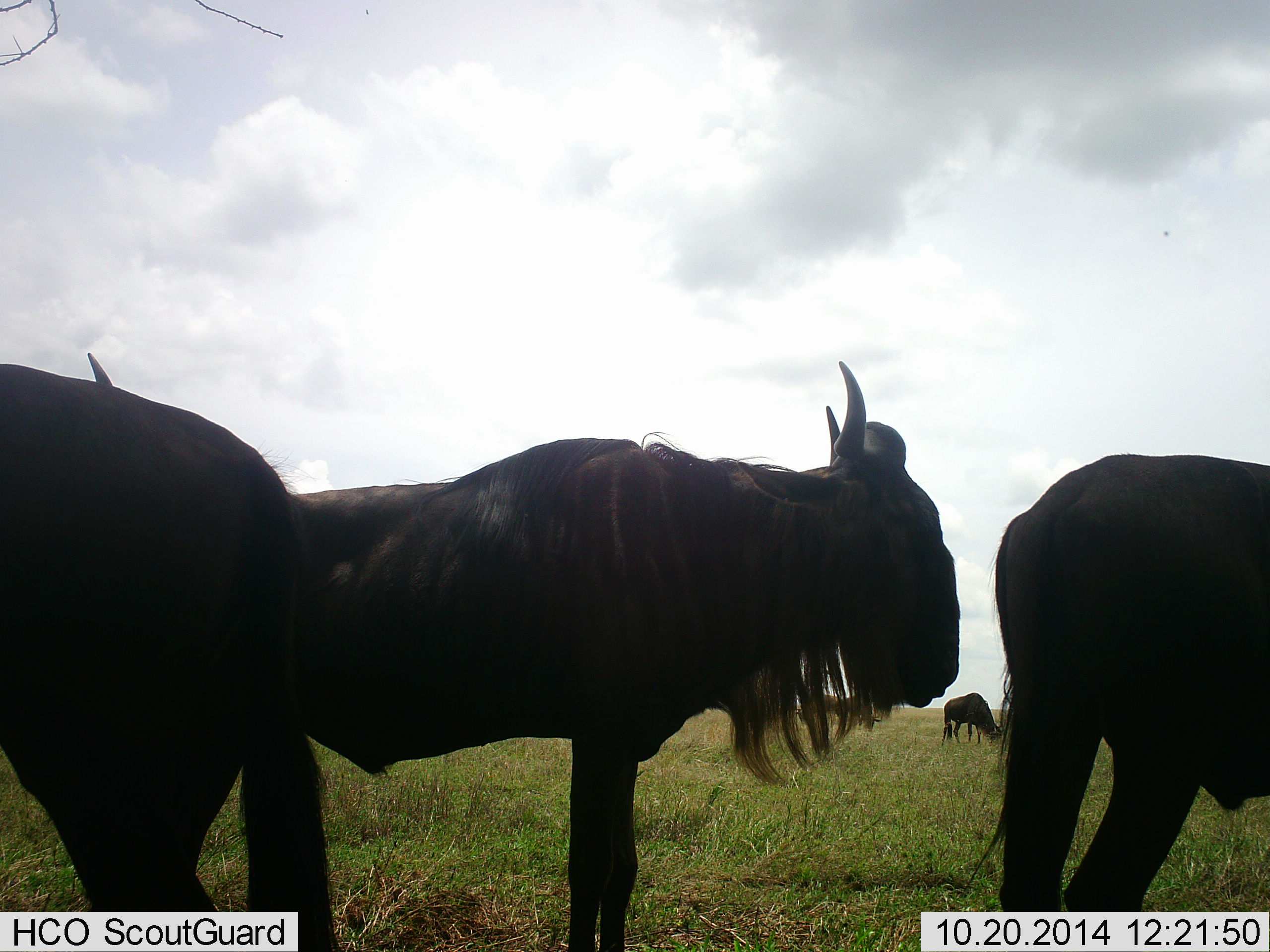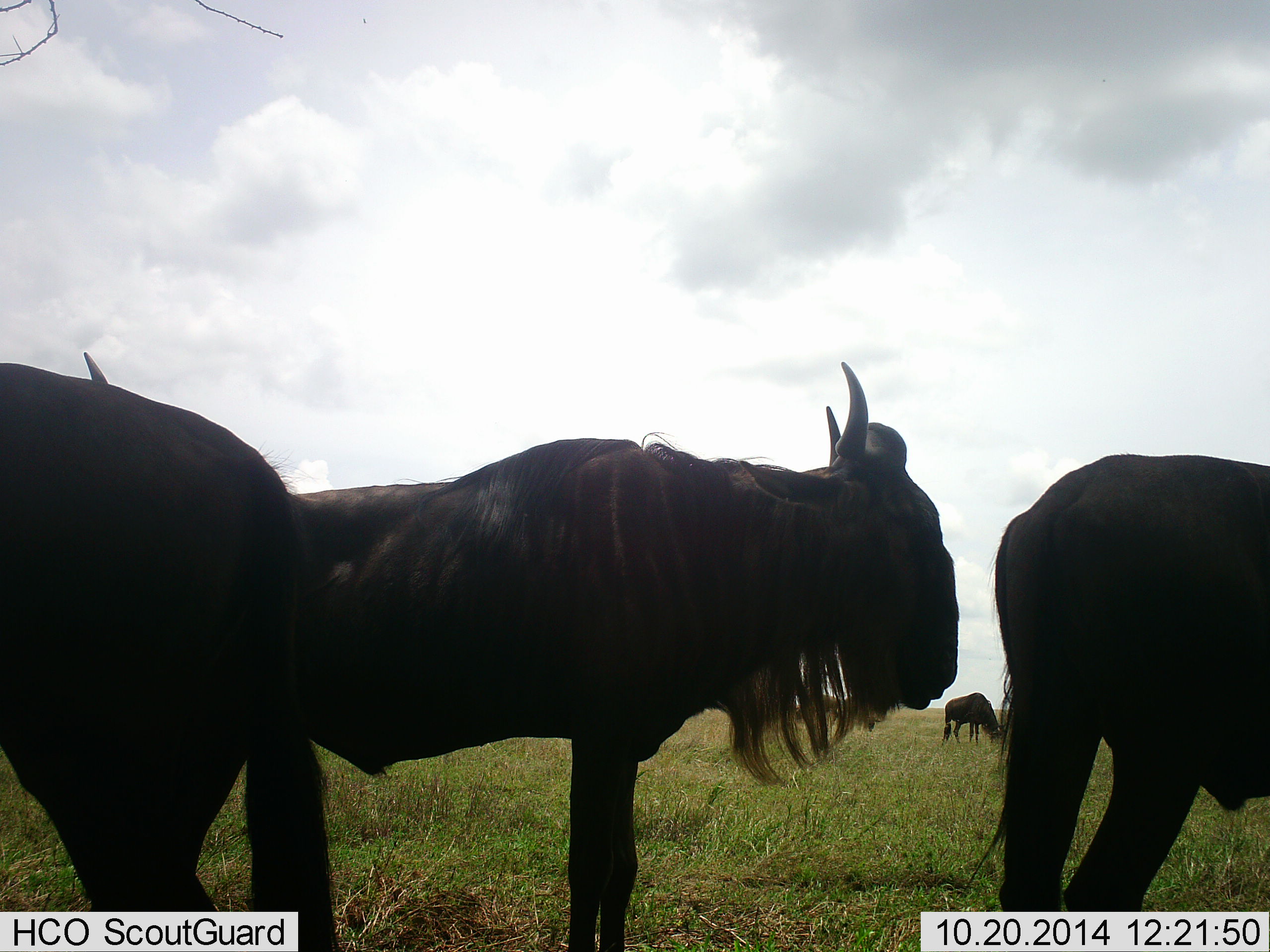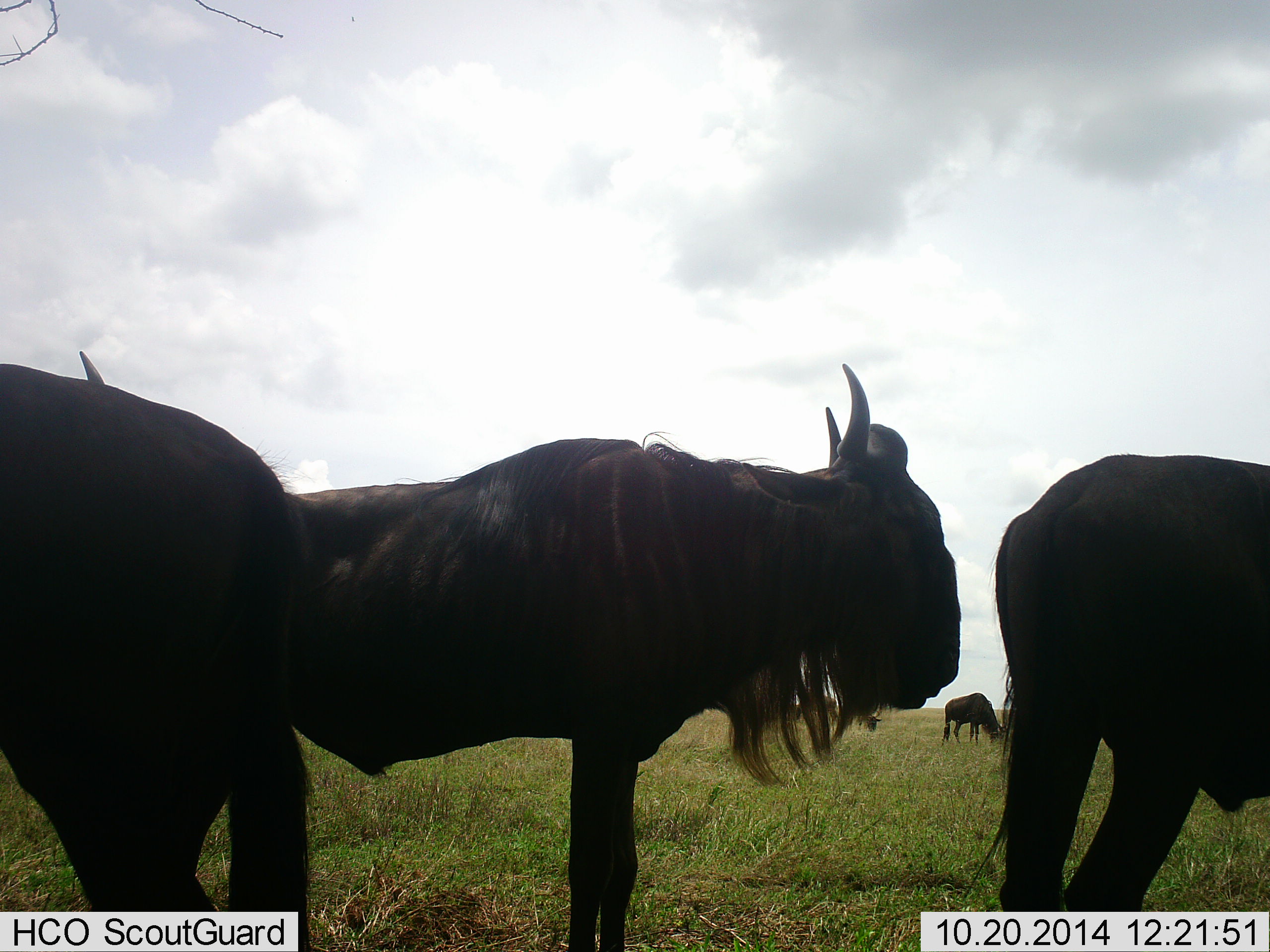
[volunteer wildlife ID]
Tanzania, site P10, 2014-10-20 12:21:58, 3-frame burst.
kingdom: Animalia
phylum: Chordata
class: Mammalia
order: Artiodactyla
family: Bovidae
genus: Connochaetes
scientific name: Connochaetes taurinus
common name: blue wildebeest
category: wildebeest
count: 4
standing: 80%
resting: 0%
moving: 0%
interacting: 0%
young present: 0%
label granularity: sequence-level